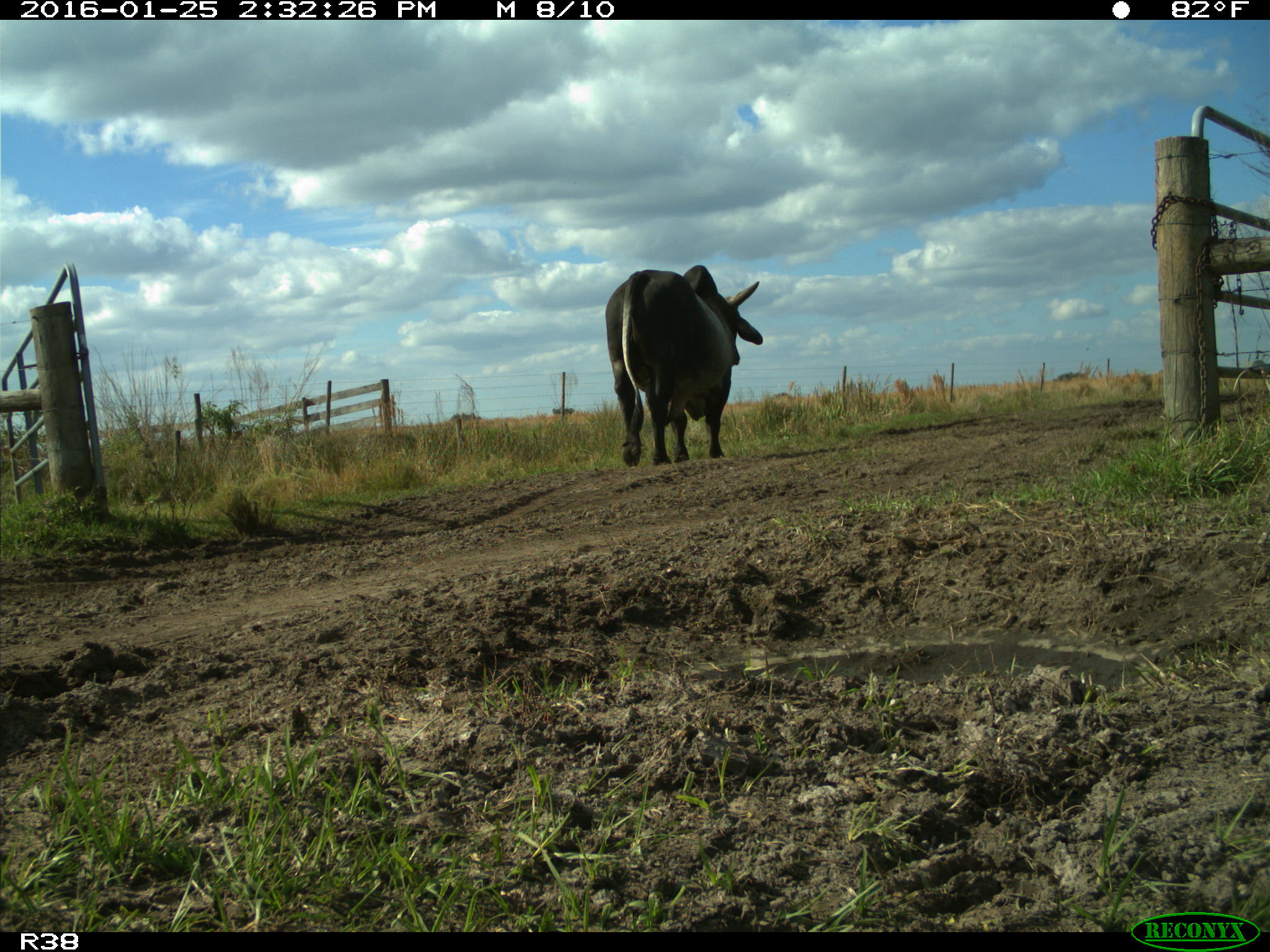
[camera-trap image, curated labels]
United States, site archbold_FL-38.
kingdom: Animalia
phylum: Chordata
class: Mammalia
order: Artiodactyla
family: Bovidae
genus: Bos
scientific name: Bos taurus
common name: domestic cow